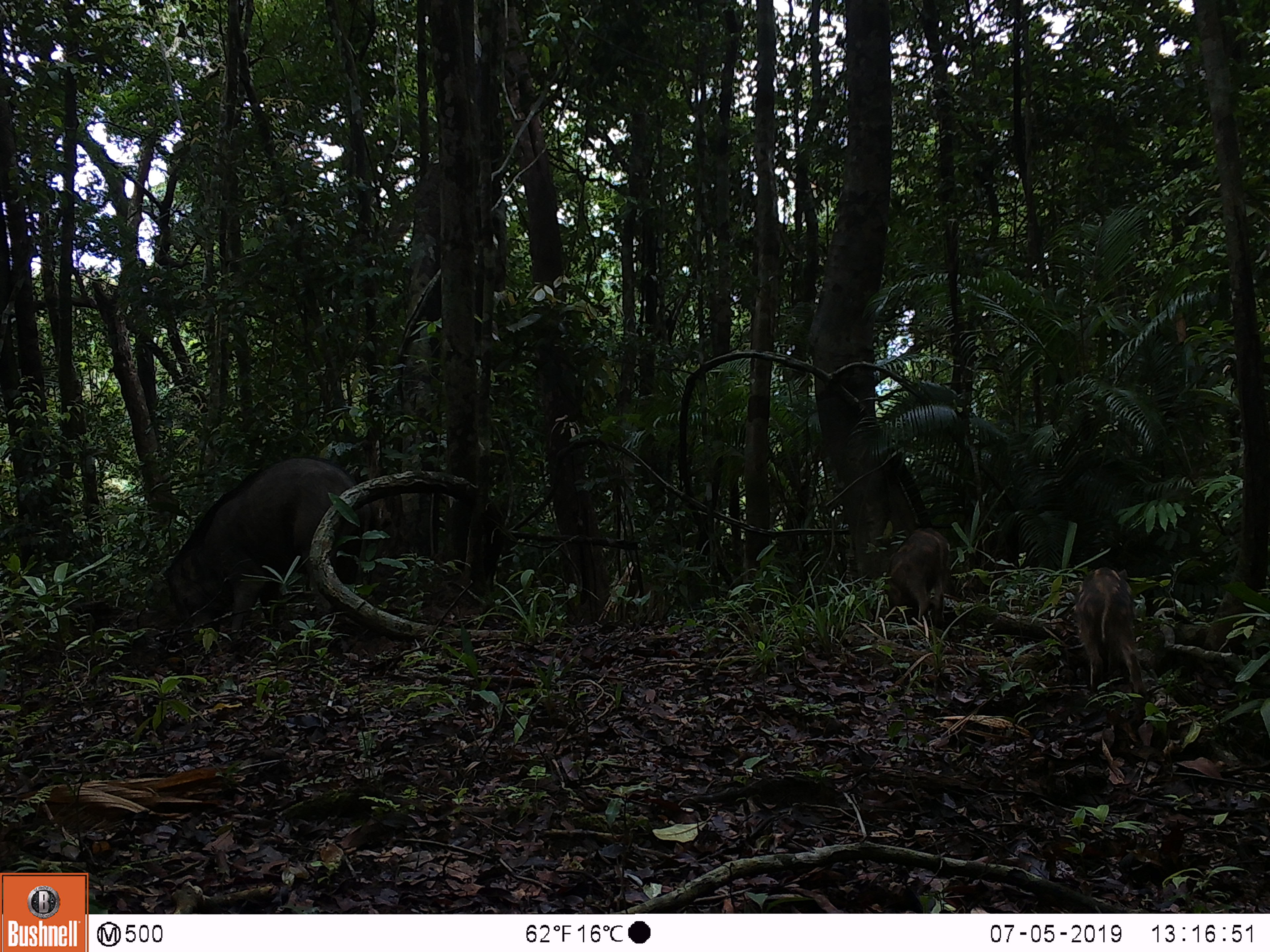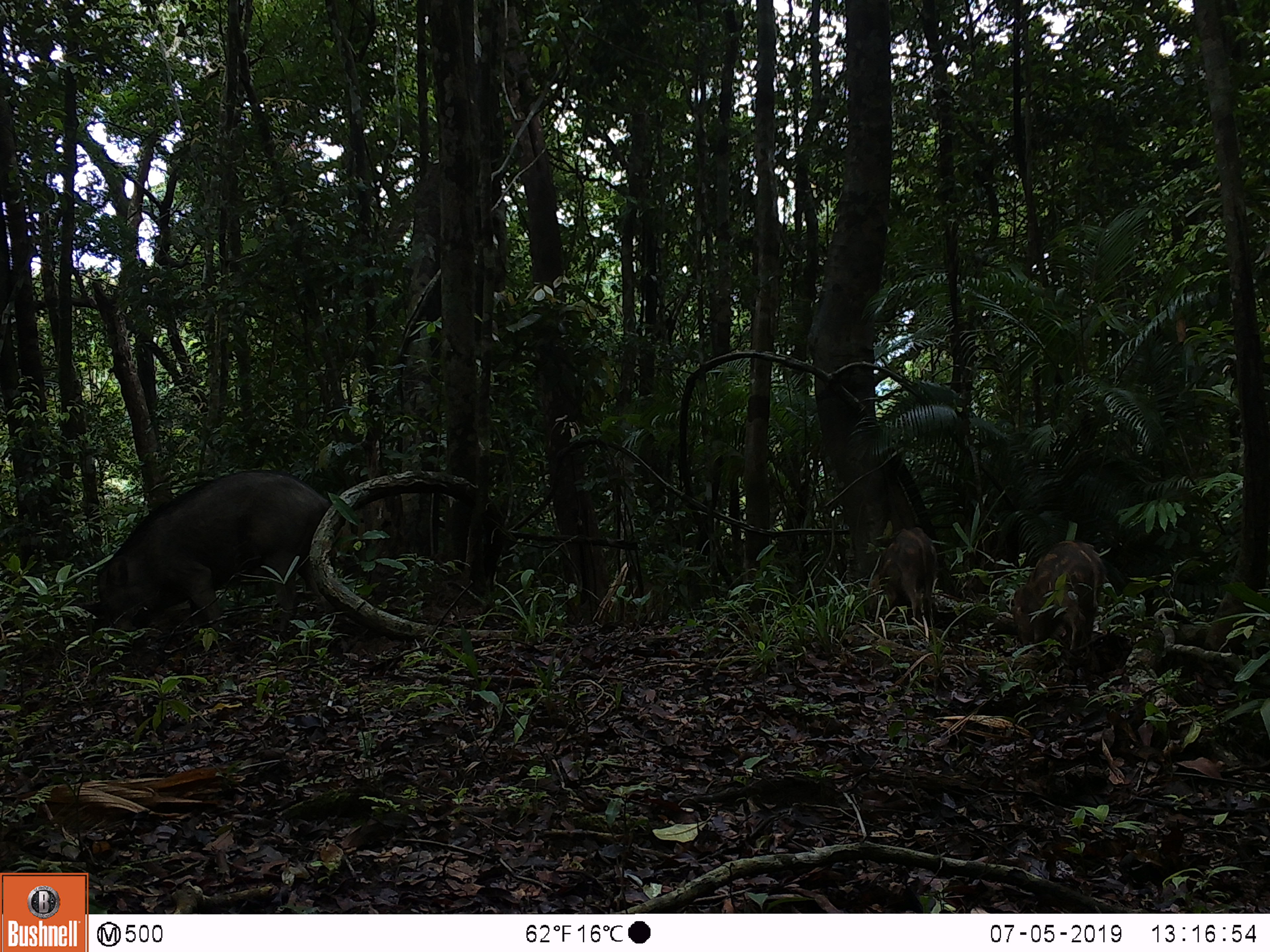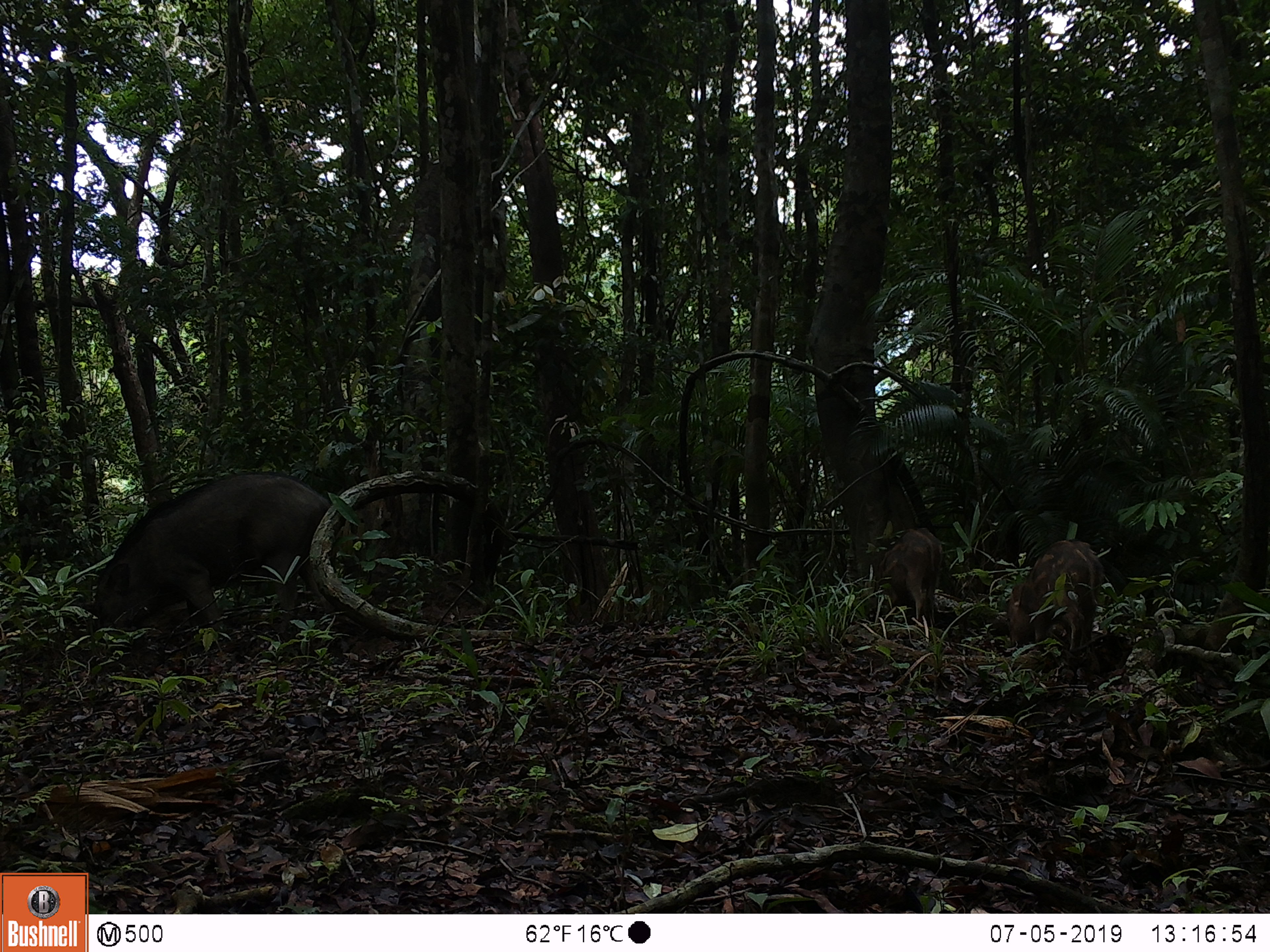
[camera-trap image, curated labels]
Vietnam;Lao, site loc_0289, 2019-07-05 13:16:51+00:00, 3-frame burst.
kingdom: Animalia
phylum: Chordata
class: Mammalia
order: Artiodactyla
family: Suidae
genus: Sus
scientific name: Sus scrofa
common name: eurasian wild pig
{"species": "eurasian wild pig (Sus scrofa)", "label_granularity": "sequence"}